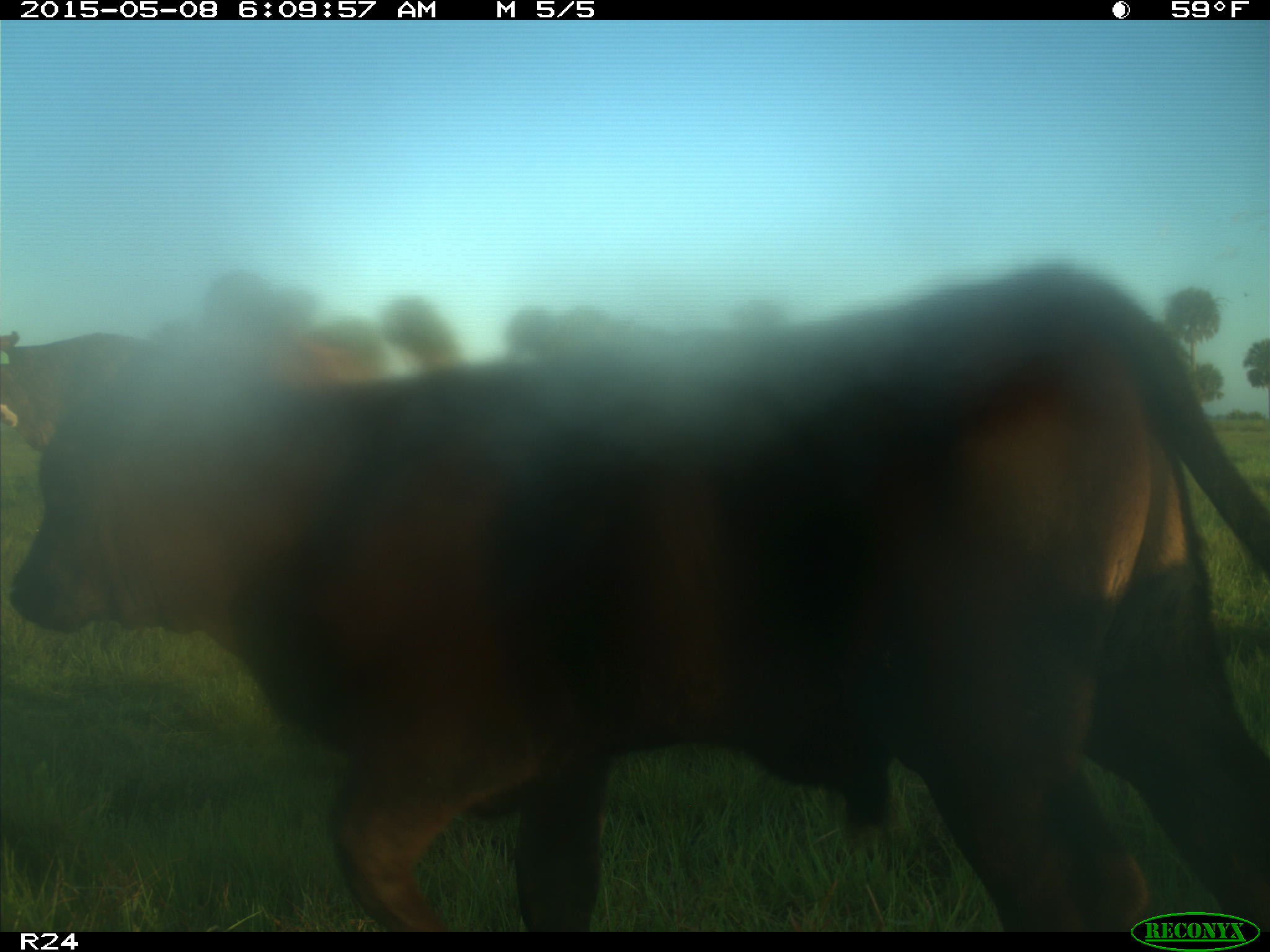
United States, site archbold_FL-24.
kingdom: Animalia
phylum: Chordata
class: Mammalia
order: Artiodactyla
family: Bovidae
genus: Bos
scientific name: Bos taurus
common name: domestic cow